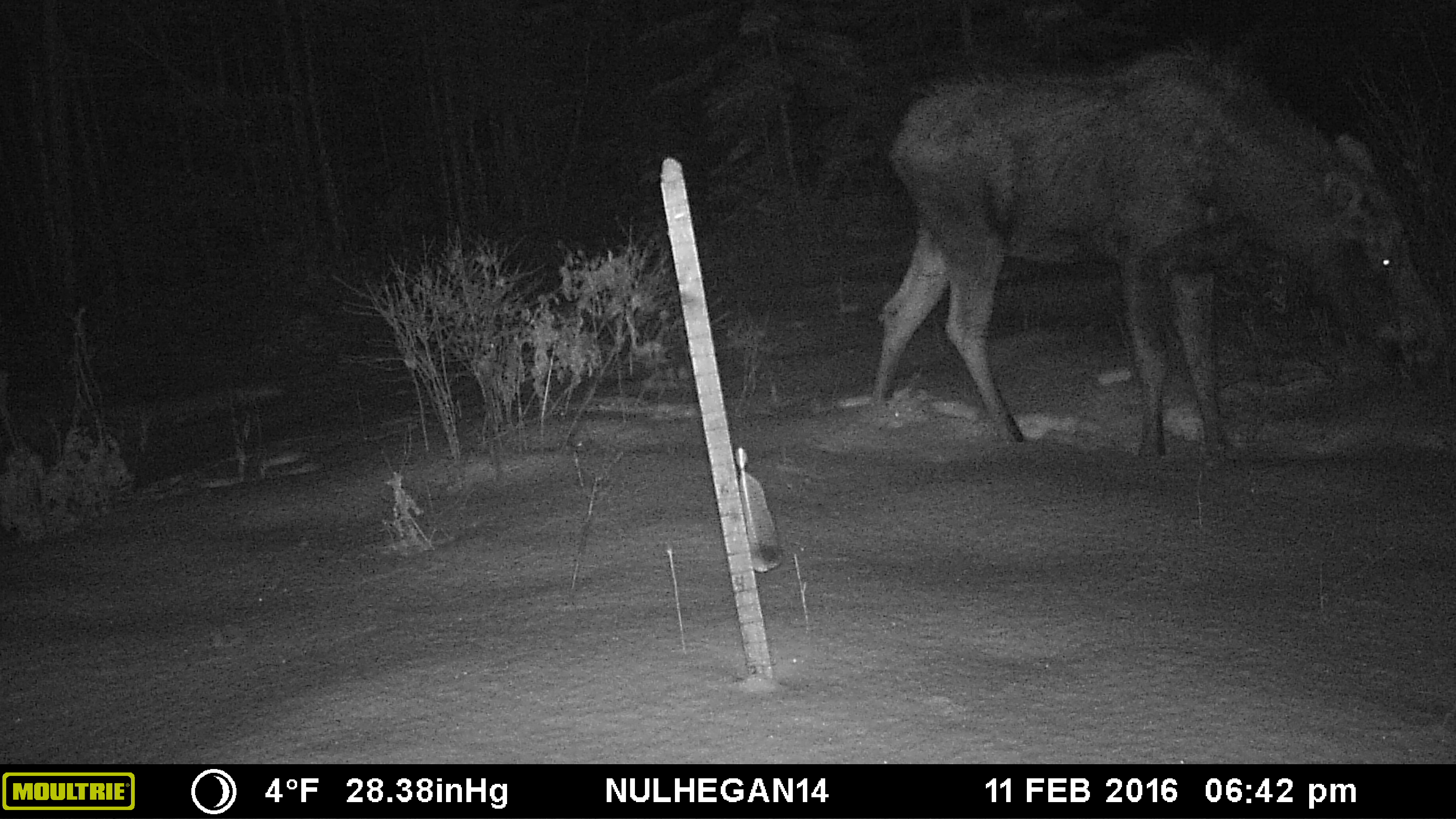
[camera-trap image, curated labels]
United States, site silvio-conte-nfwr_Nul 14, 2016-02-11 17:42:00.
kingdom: Animalia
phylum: Chordata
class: Mammalia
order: Artiodactyla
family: Cervidae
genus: Alces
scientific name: Alces alces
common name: moose